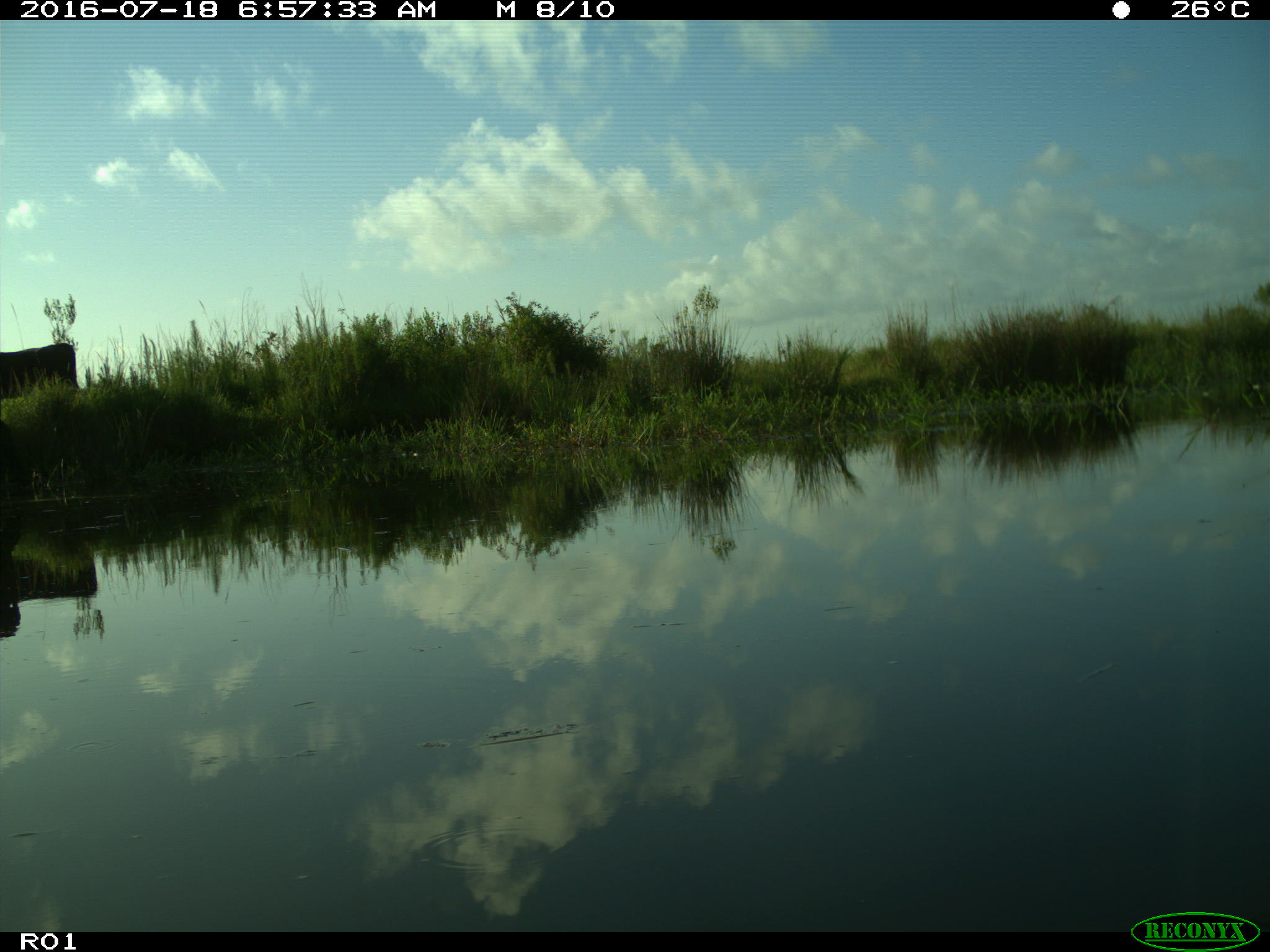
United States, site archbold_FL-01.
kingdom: Animalia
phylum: Chordata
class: Mammalia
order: Artiodactyla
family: Bovidae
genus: Bos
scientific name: Bos taurus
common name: domestic cow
Bos taurus (domestic cow).